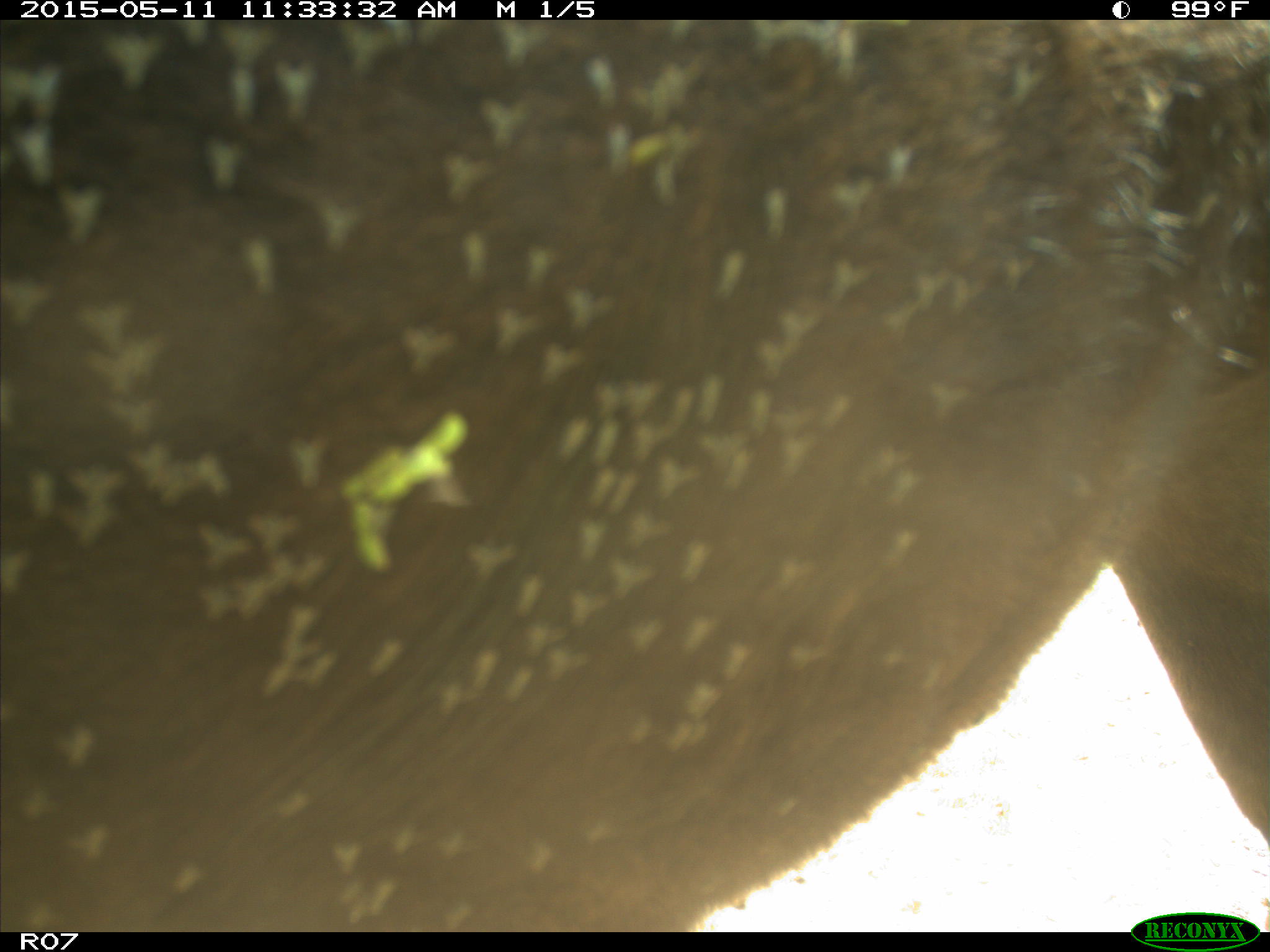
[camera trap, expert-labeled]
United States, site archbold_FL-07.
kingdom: Animalia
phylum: Chordata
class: Mammalia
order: Artiodactyla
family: Bovidae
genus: Bos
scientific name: Bos taurus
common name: domestic cow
Bos taurus (domestic cow).